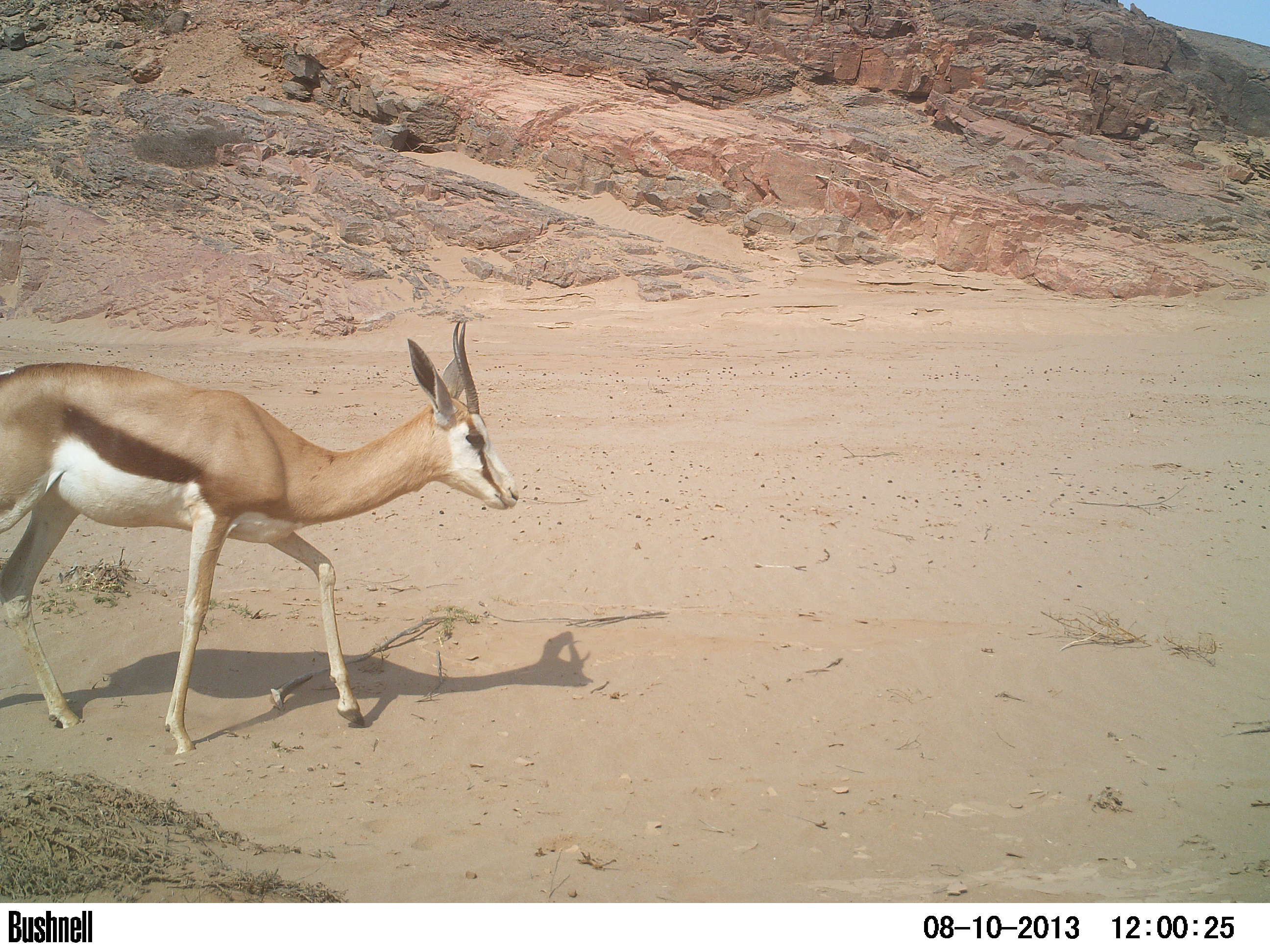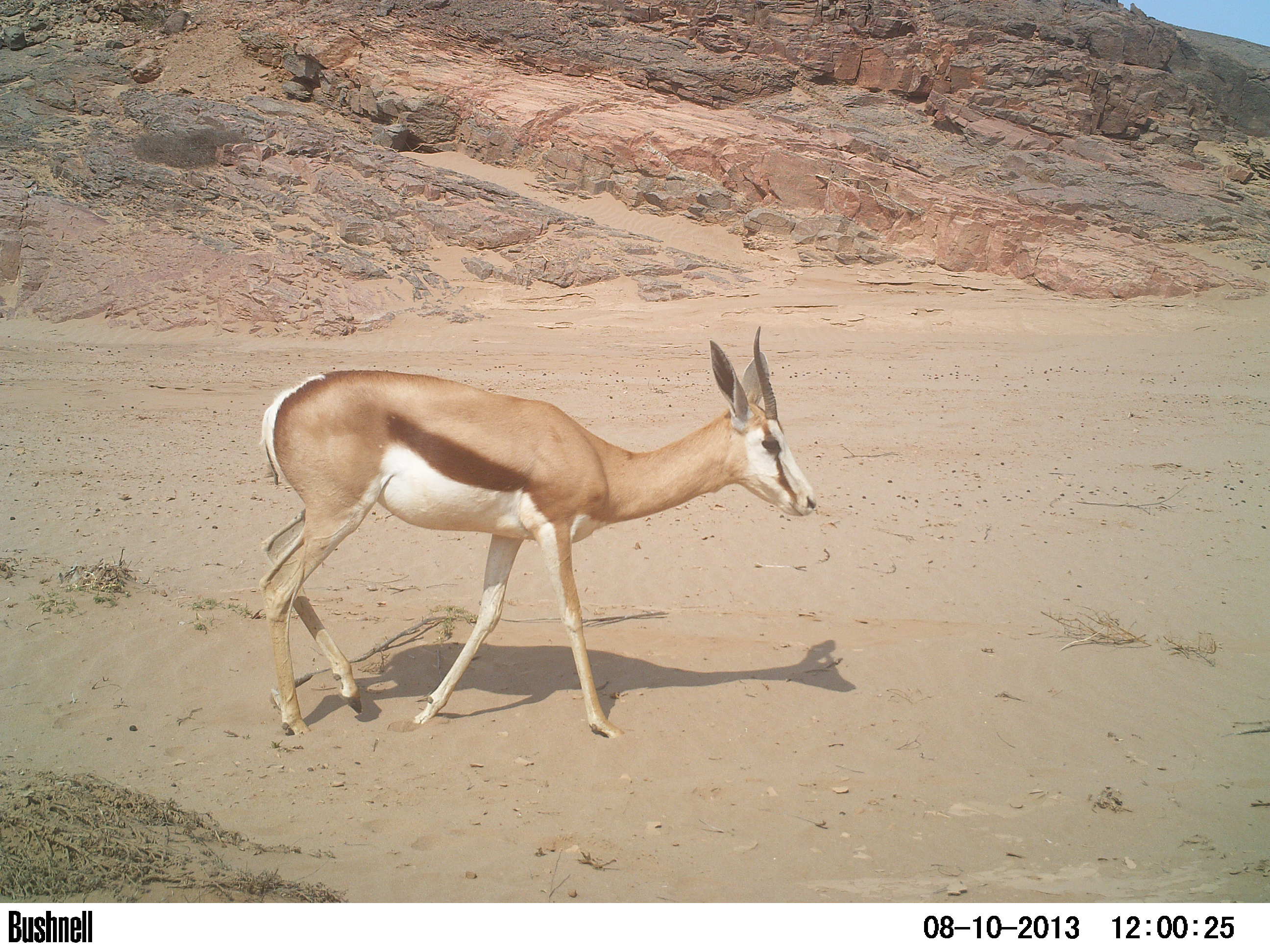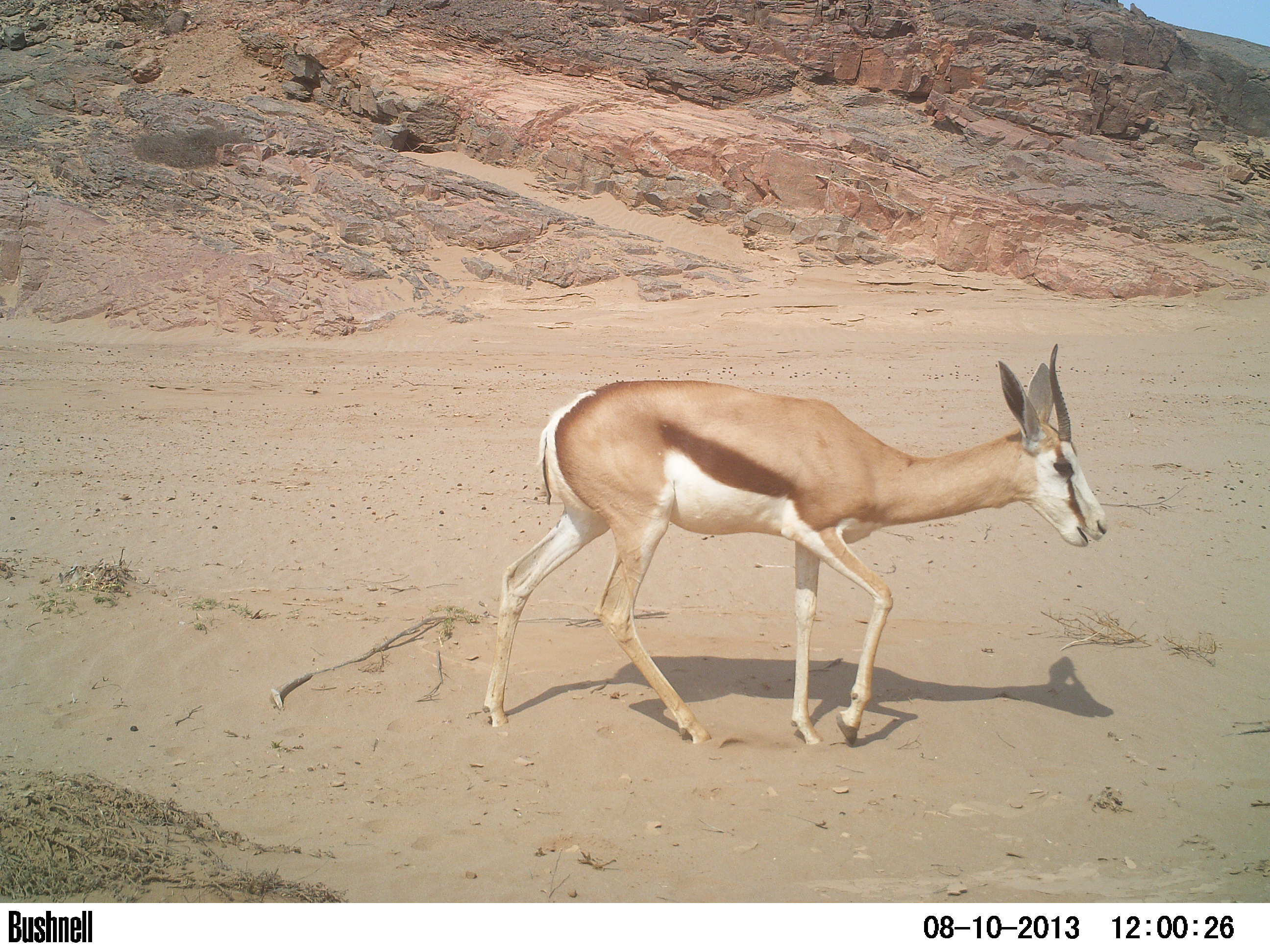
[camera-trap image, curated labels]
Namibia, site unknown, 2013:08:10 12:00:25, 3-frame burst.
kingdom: Animalia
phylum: Chordata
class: Mammalia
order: Artiodactyla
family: Bovidae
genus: Antidorcas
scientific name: Antidorcas marsupialis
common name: springbok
Antidorcas marsupialis (springbok).